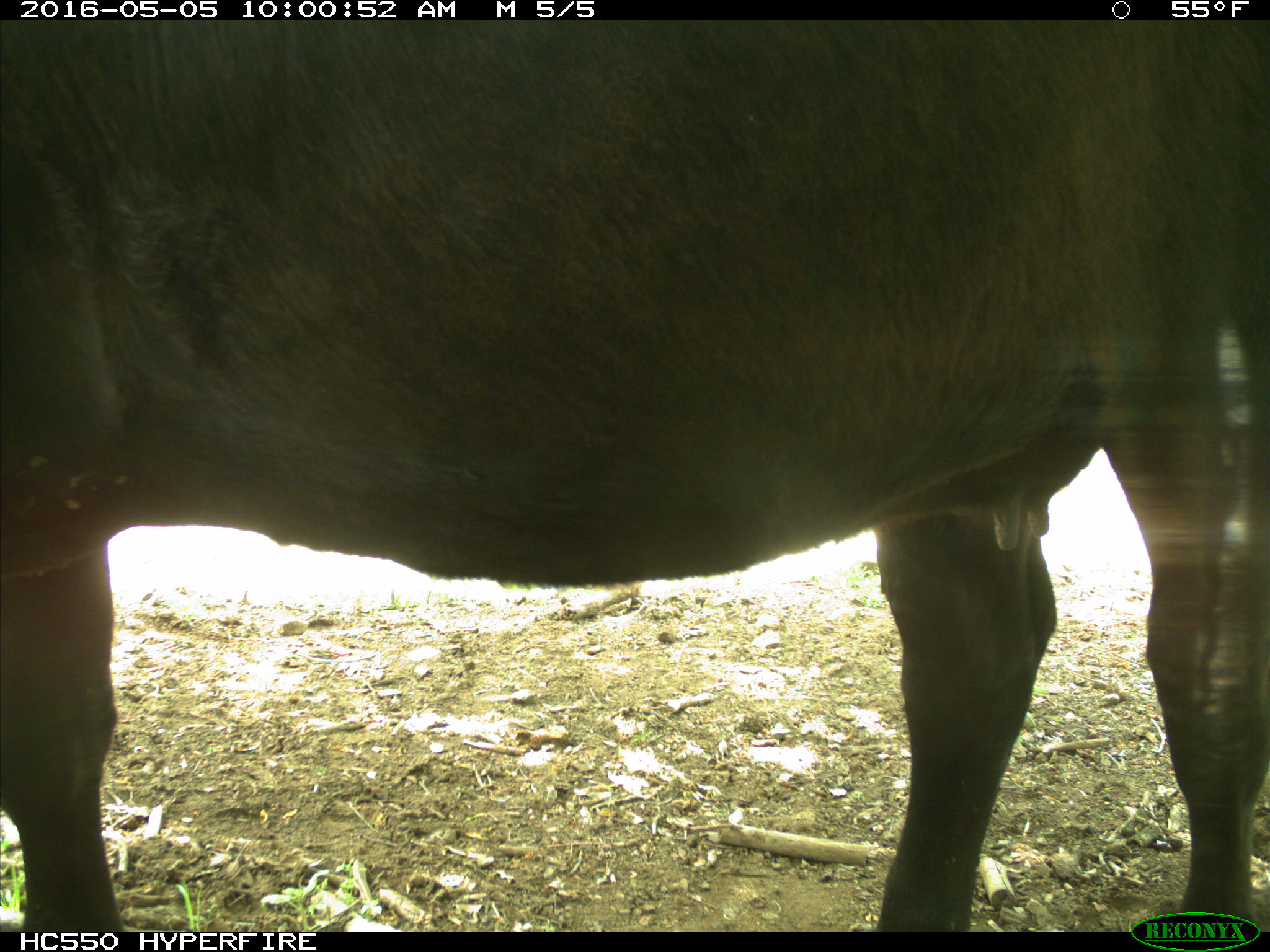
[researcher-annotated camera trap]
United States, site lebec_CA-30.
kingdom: Animalia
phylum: Chordata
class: Mammalia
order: Artiodactyla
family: Bovidae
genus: Bos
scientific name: Bos taurus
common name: domestic cow